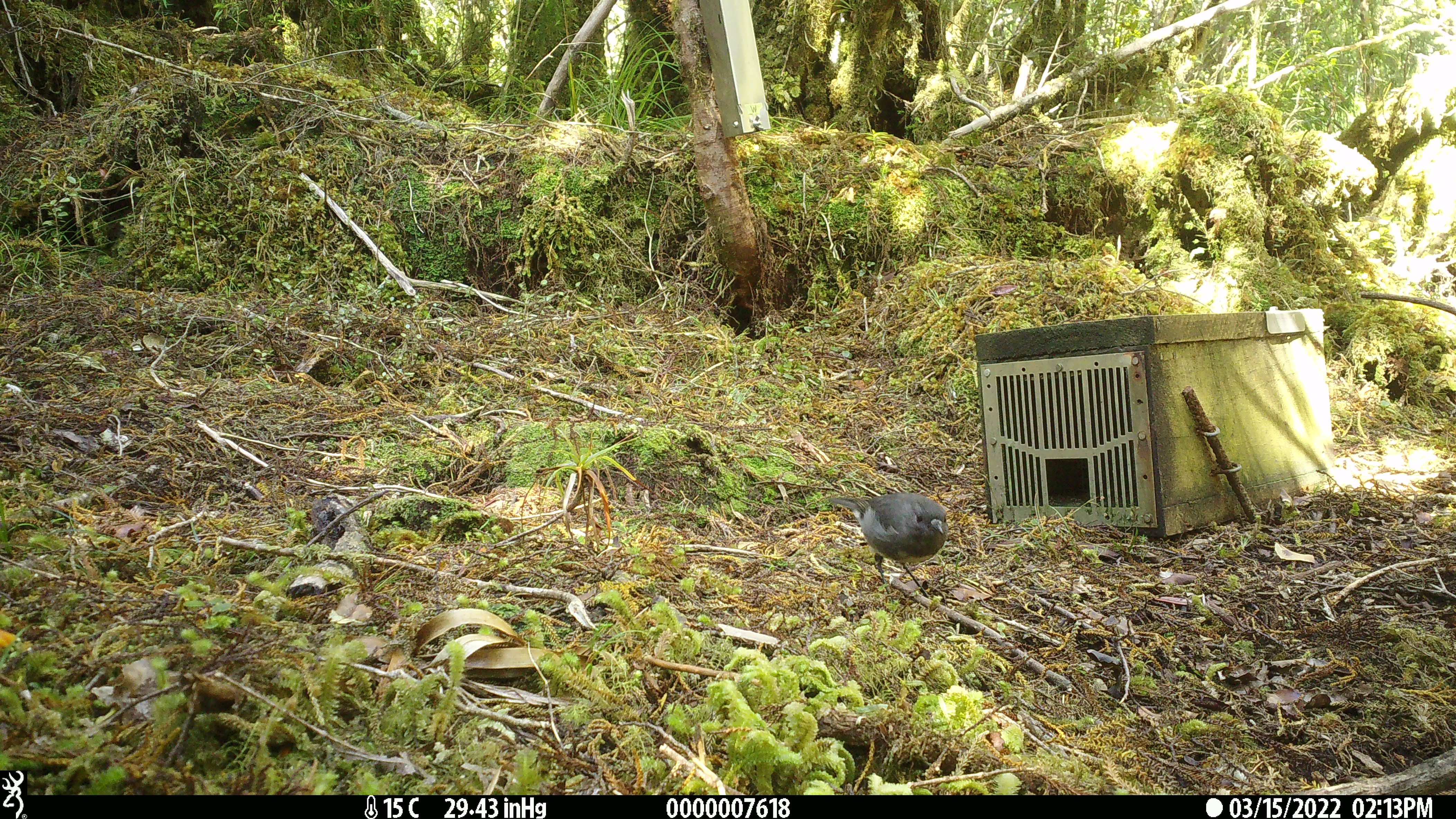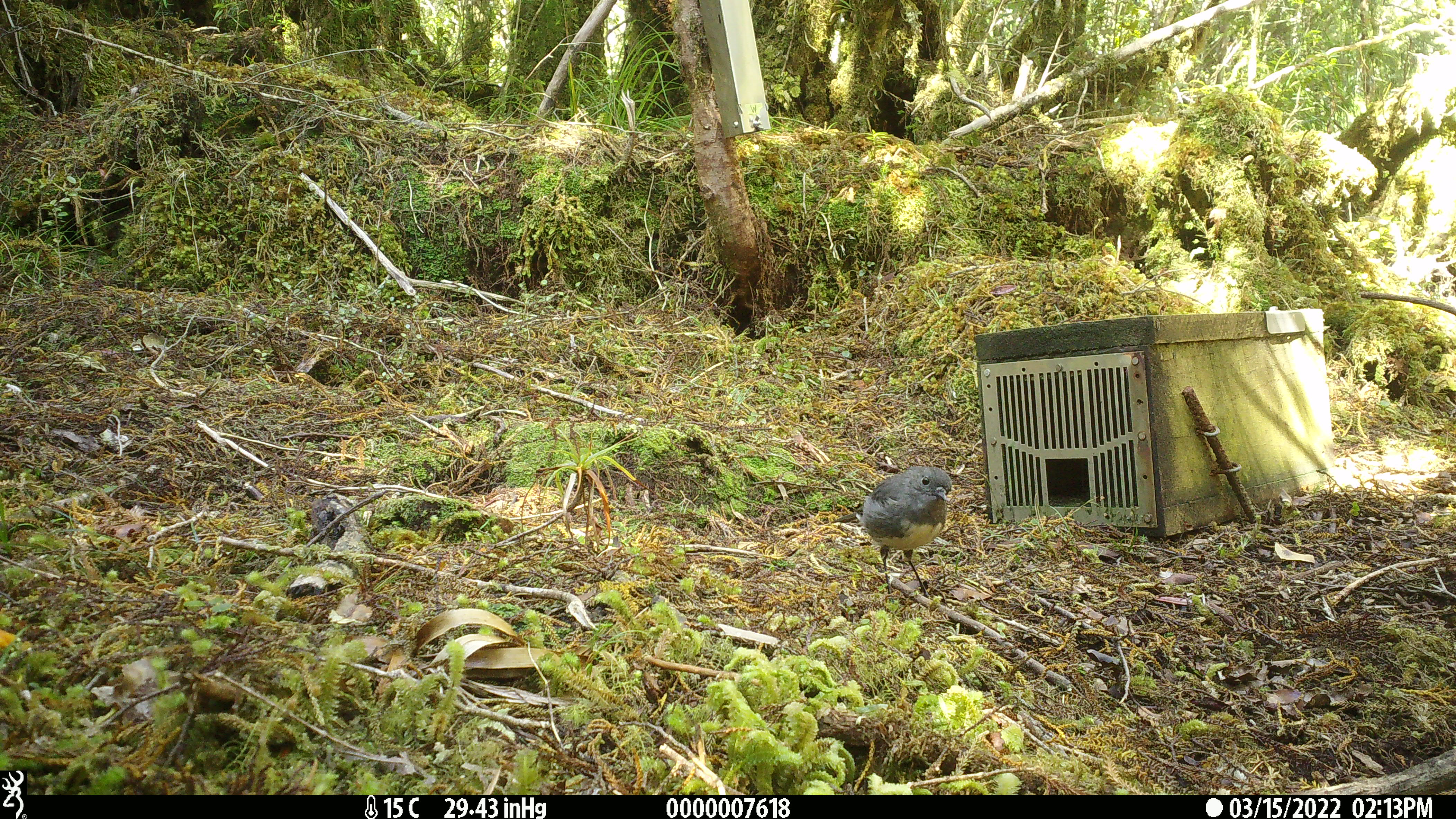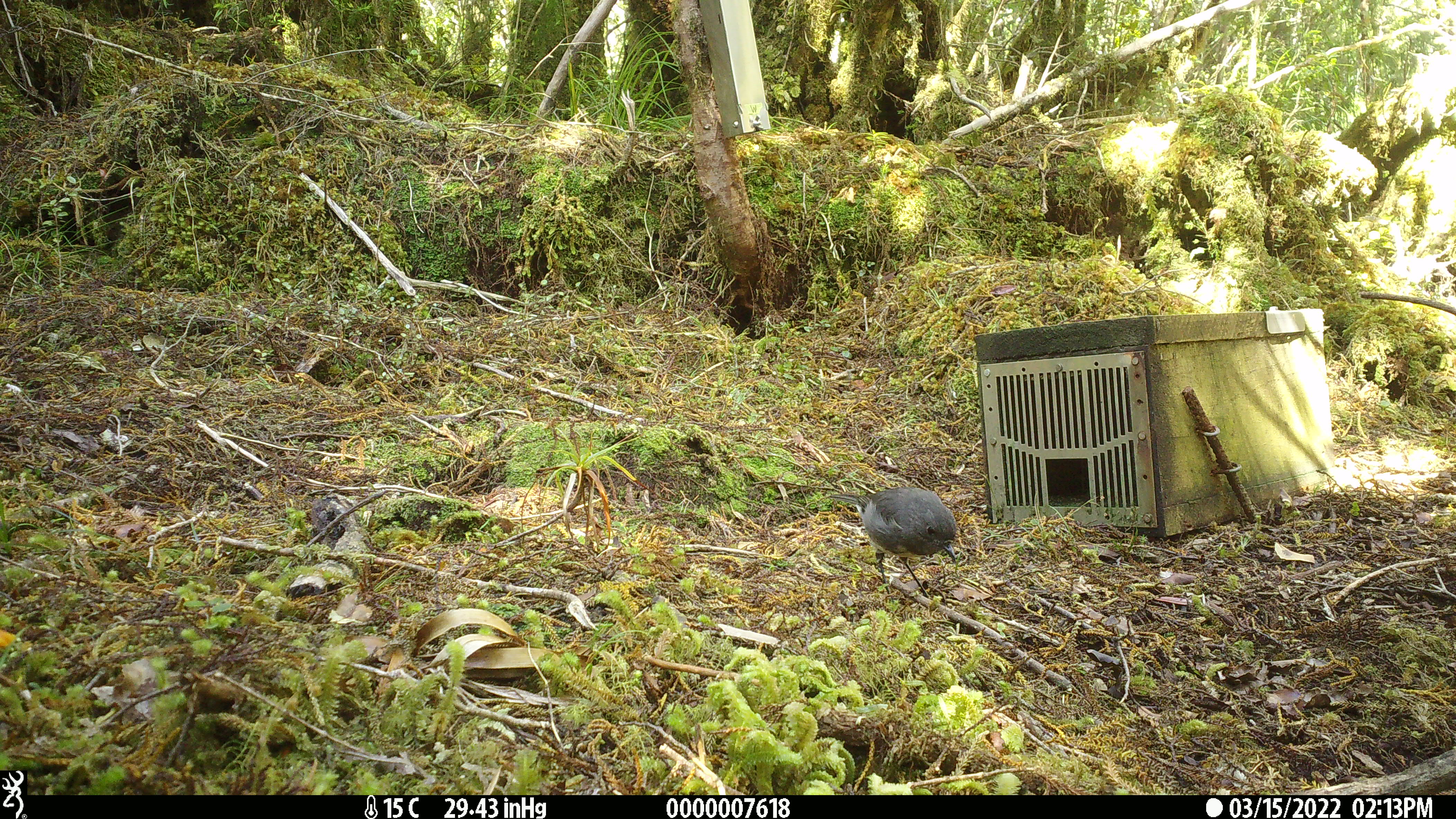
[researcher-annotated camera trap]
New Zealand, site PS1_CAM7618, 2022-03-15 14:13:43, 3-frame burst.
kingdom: Animalia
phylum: Chordata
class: Aves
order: Passeriformes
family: Petroicidae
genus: Petroica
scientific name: Petroica australis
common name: new zealand robin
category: robin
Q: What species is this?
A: Robin (new zealand robin) (Petroica australis).